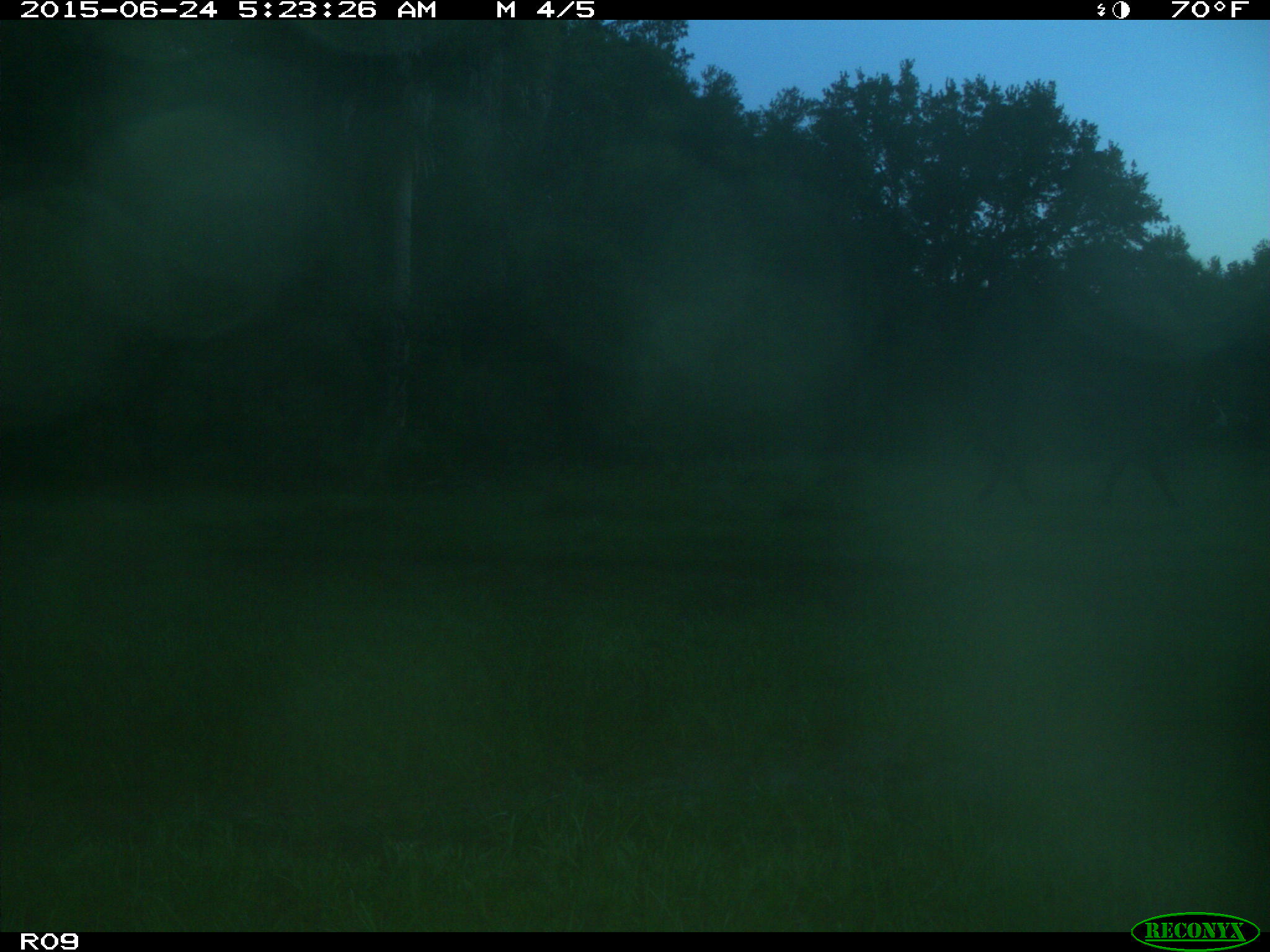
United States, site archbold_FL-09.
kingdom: Animalia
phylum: Chordata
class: Mammalia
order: Artiodactyla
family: Bovidae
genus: Bos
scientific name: Bos taurus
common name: domestic cow